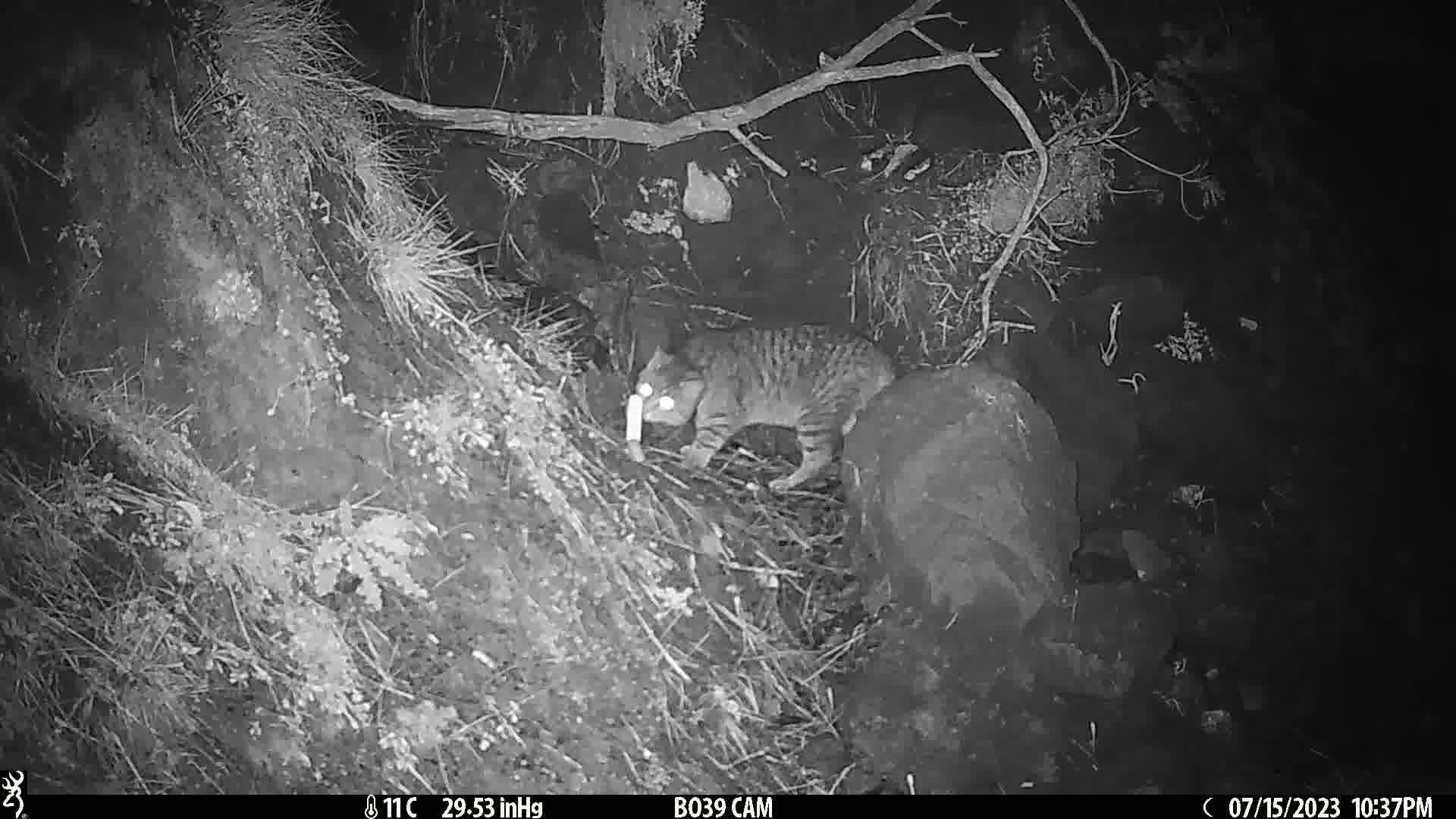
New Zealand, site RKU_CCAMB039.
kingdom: Animalia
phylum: Chordata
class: Mammalia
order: Carnivora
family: Felidae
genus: Felis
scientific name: Felis catus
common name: domestic cat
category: cat